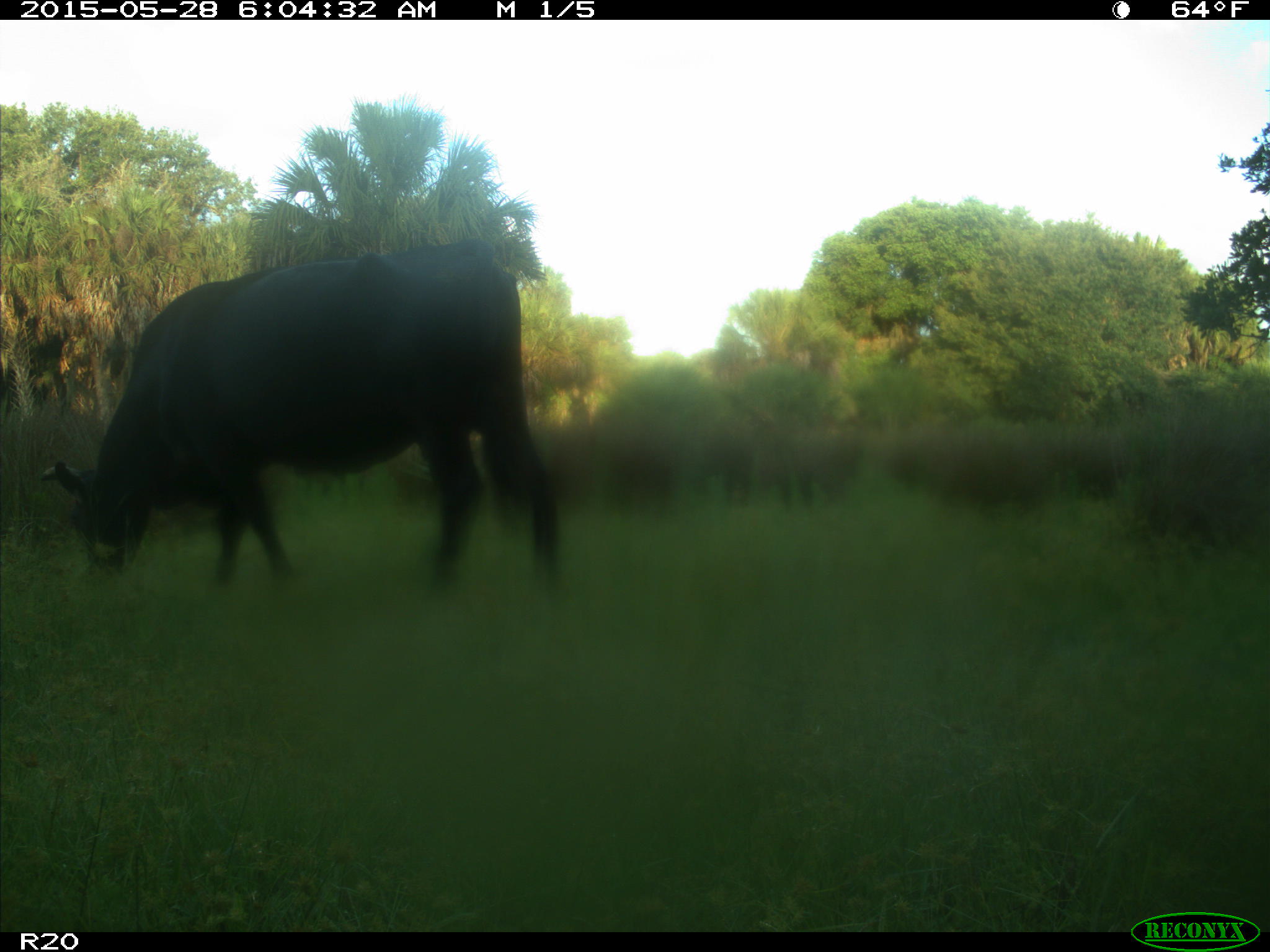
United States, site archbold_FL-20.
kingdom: Animalia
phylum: Chordata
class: Mammalia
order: Artiodactyla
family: Bovidae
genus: Bos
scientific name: Bos taurus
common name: domestic cow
Bos taurus (domestic cow).